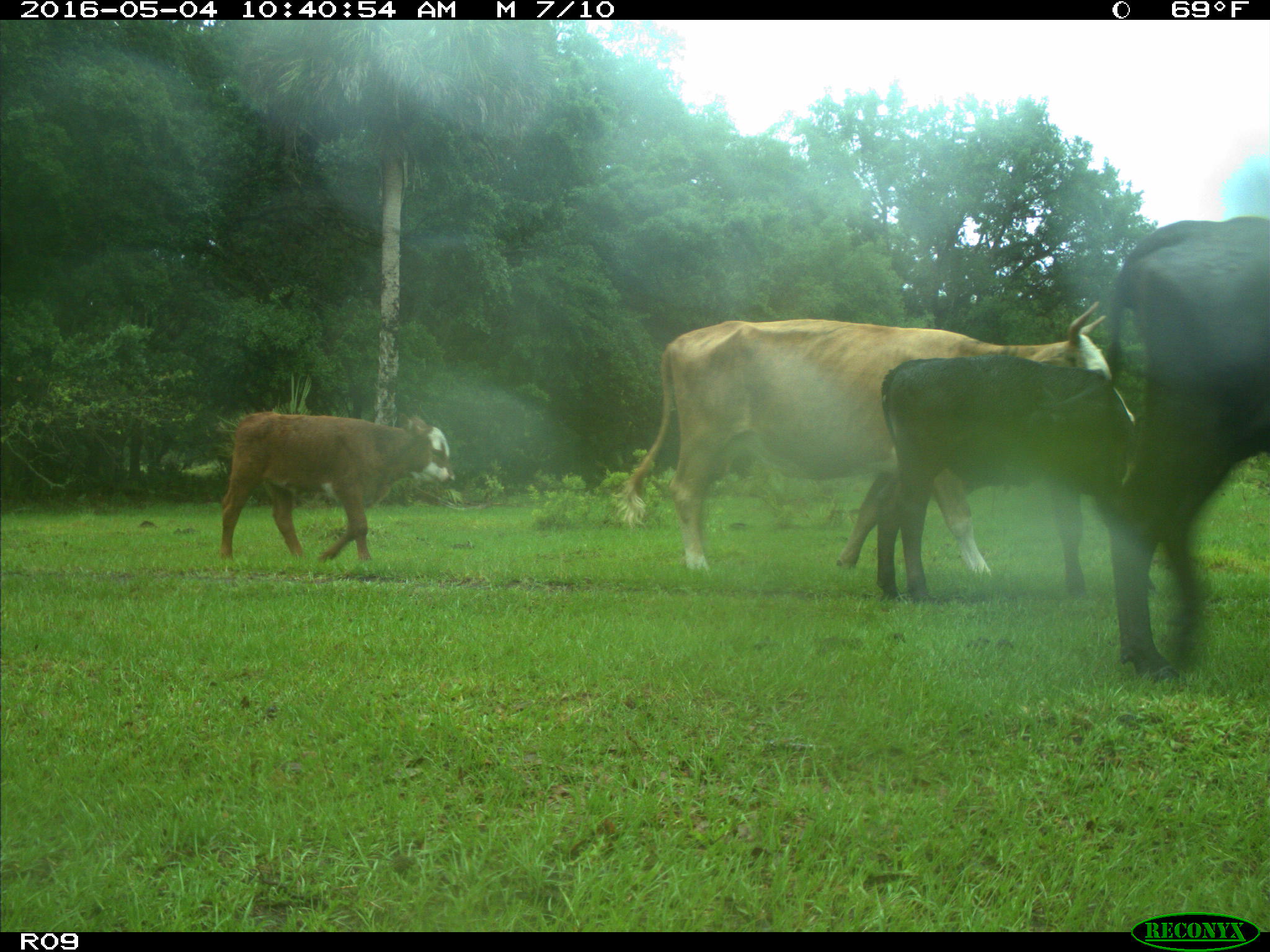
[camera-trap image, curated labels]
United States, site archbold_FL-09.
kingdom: Animalia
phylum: Chordata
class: Mammalia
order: Artiodactyla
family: Bovidae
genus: Bos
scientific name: Bos taurus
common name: domestic cow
Bos taurus (domestic cow).